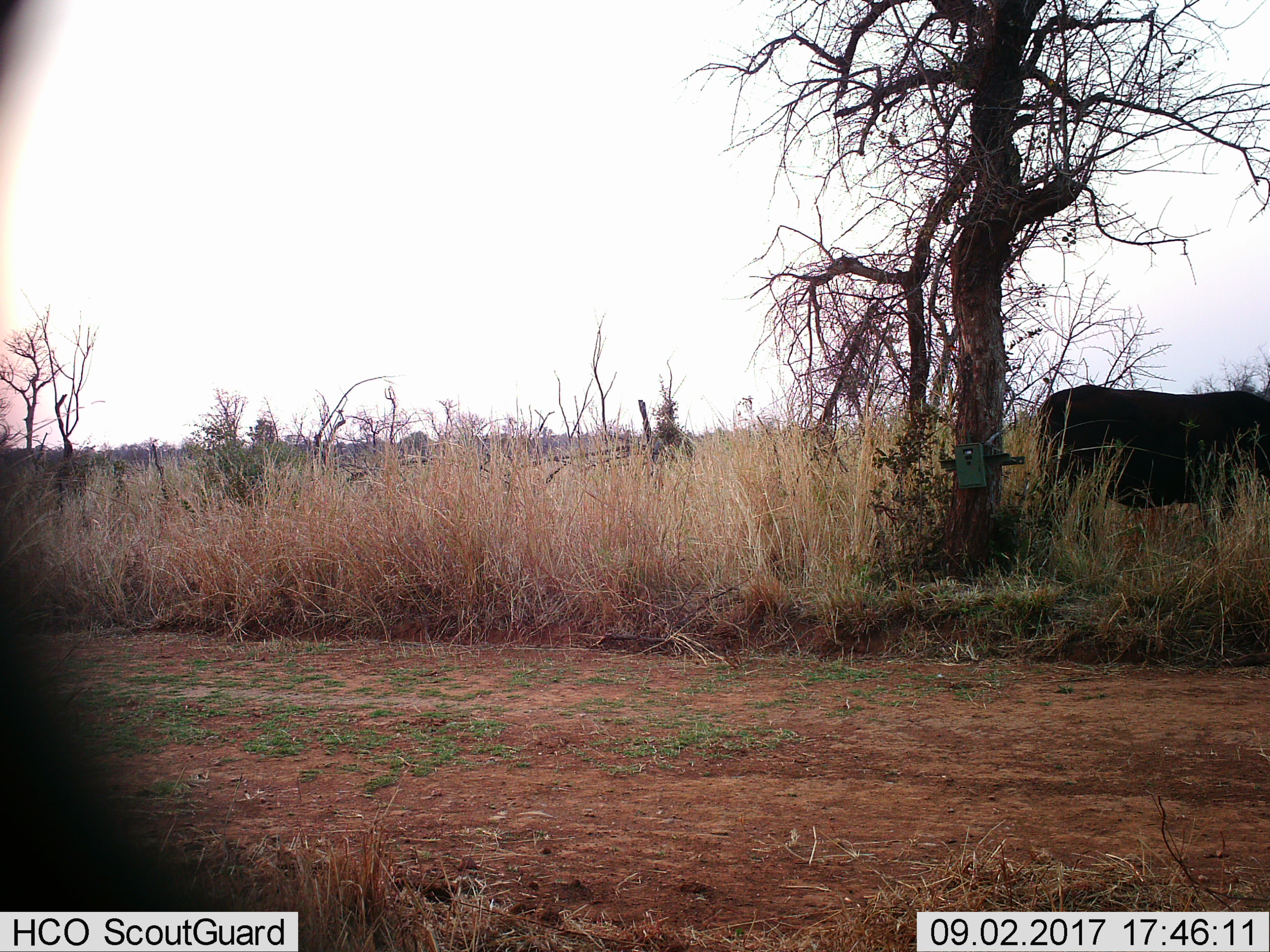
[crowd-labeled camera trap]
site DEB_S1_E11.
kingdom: Animalia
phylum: Chordata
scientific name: Vertebrata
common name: domestic animal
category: domesticanimal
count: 1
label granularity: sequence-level